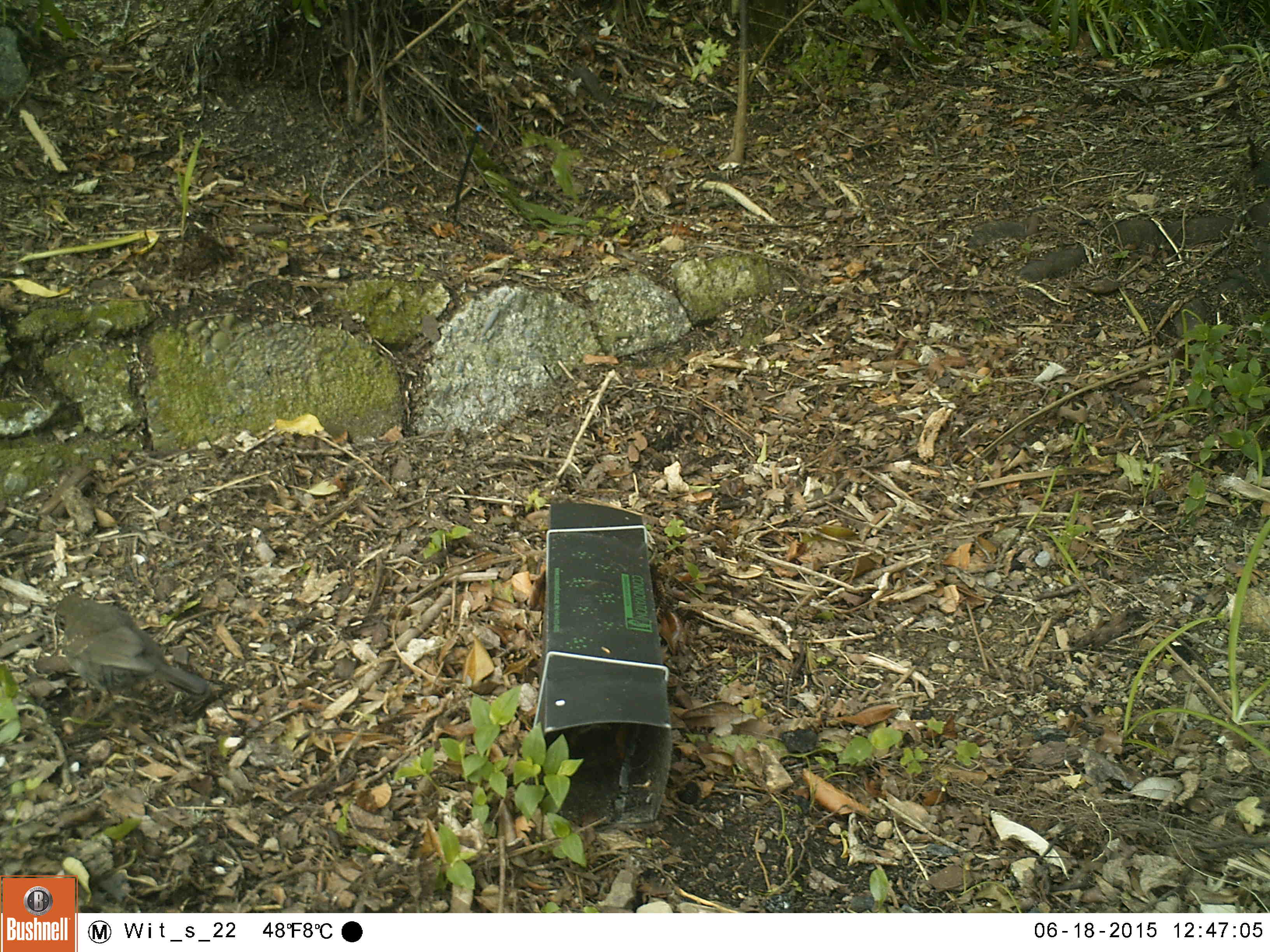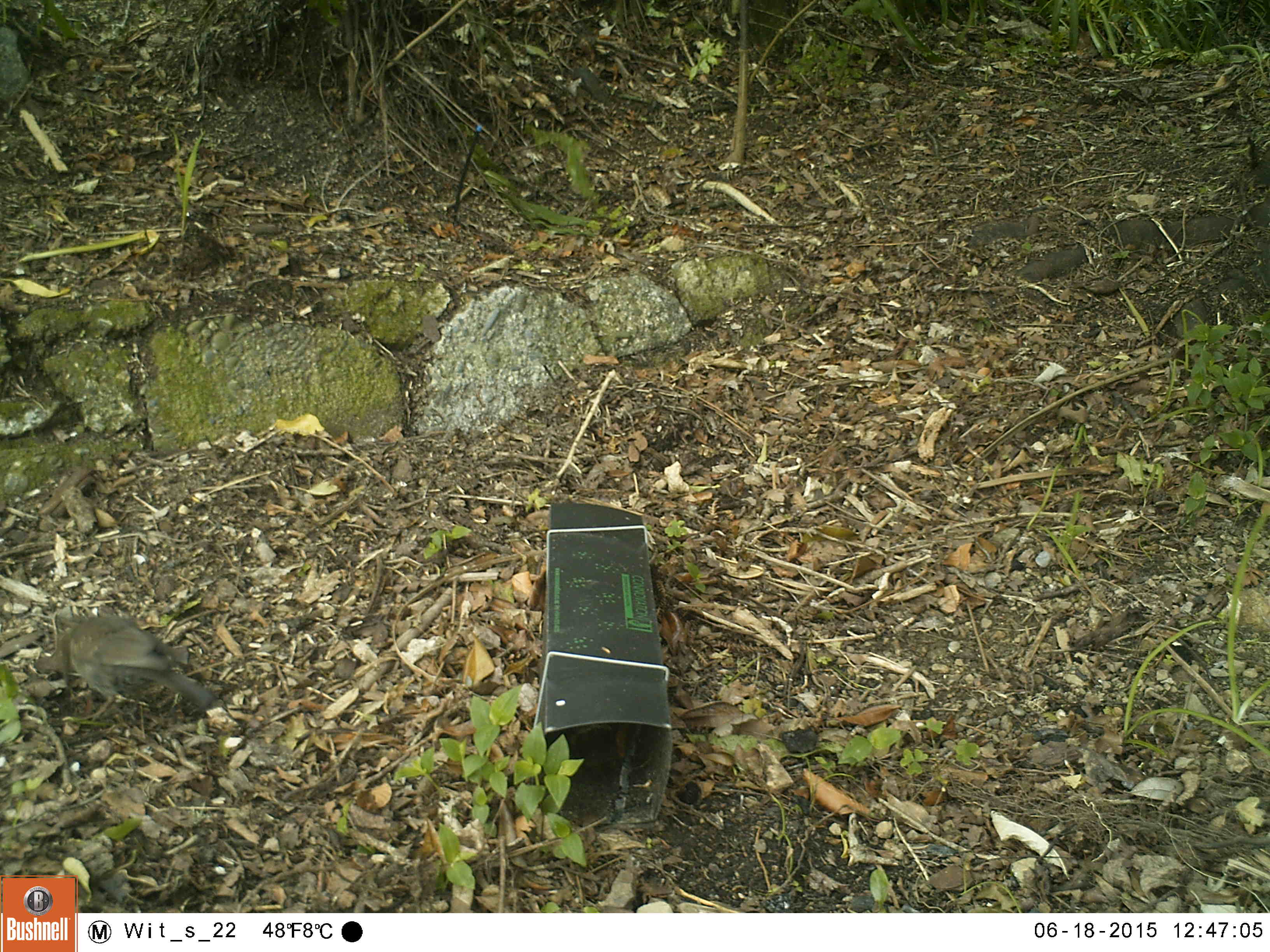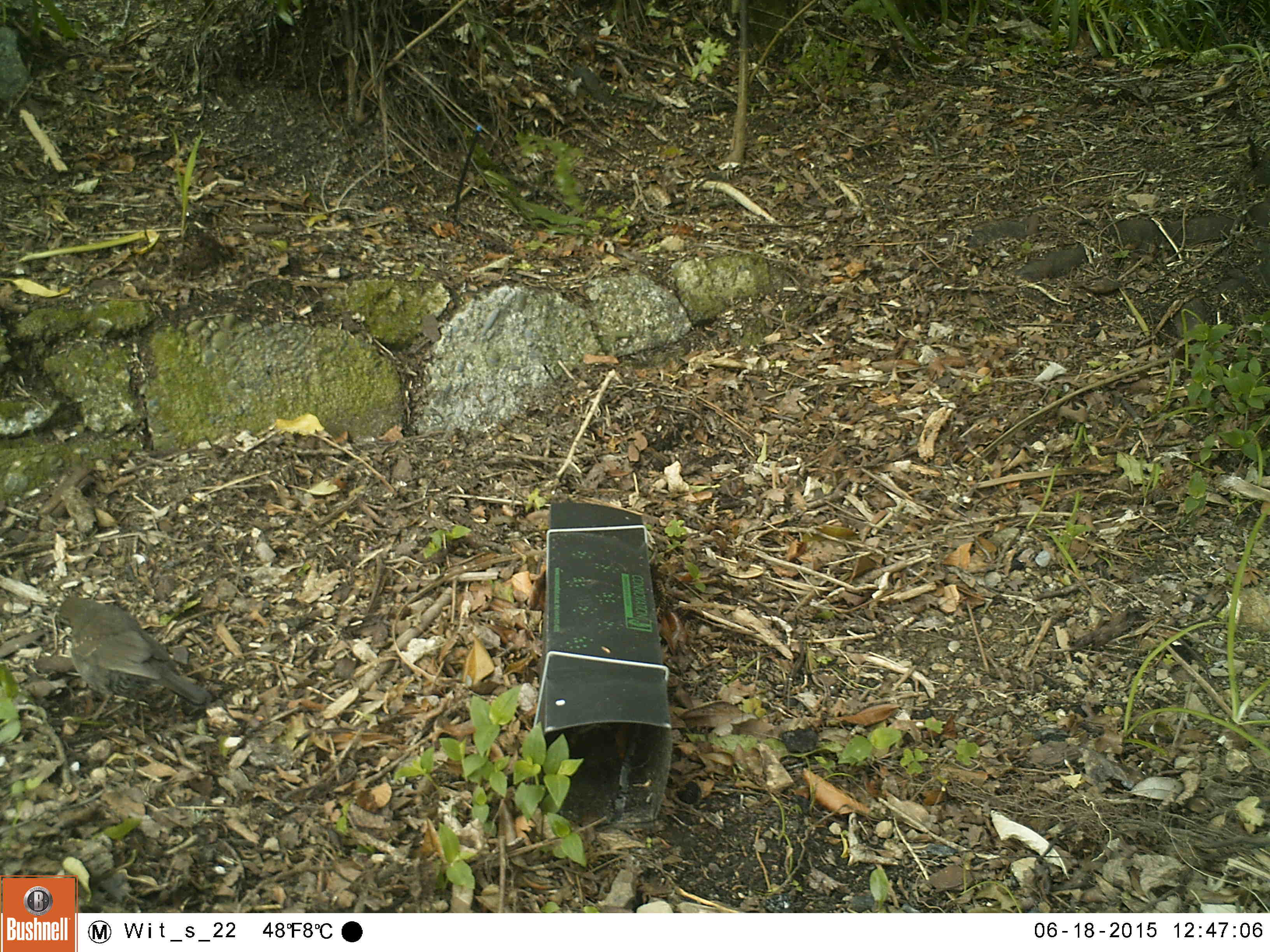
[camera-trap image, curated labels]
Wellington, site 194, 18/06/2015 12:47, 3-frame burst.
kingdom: Animalia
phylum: Chordata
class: Aves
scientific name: Aves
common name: bird